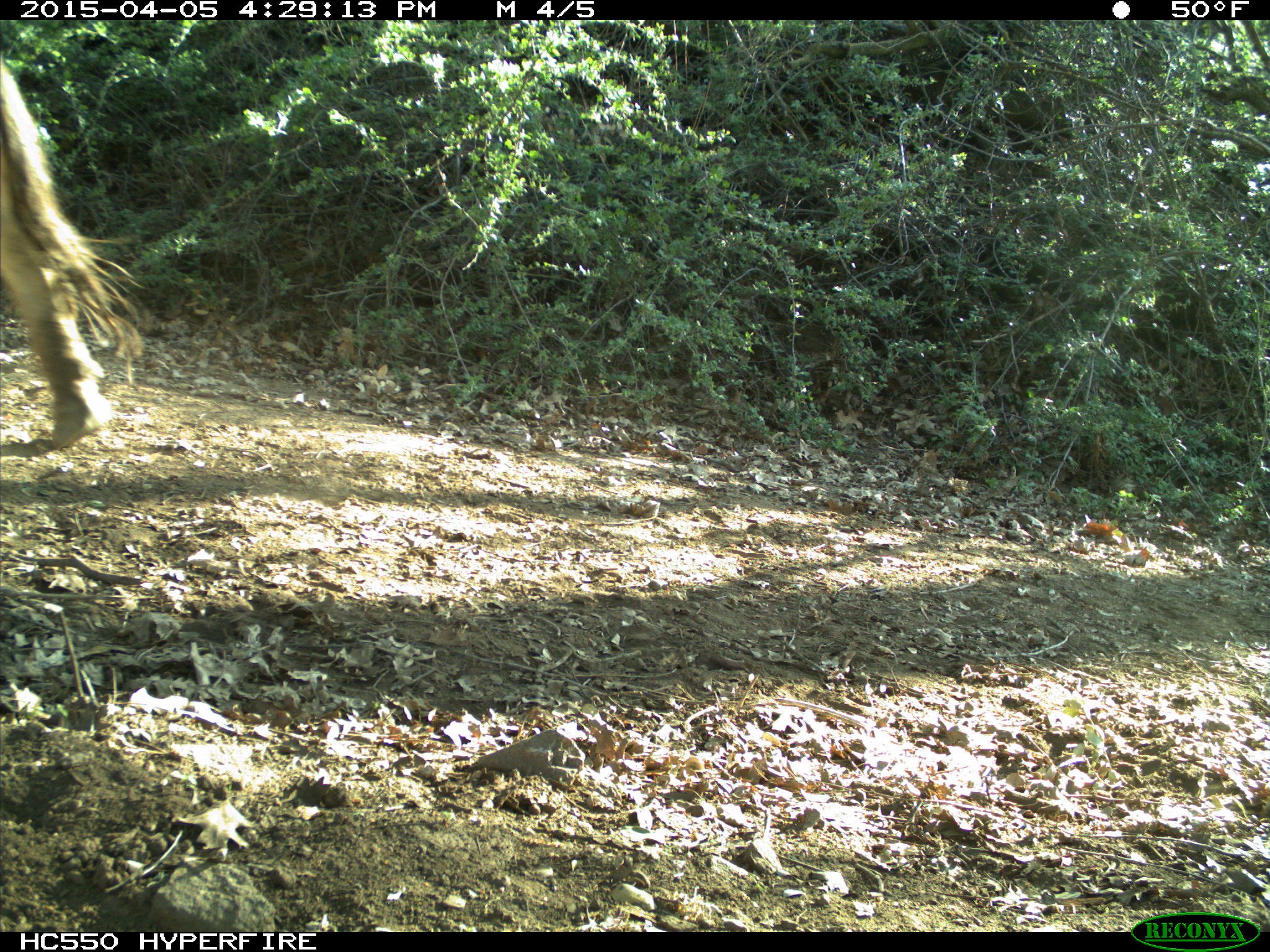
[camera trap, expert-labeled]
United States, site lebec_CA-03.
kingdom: Animalia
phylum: Chordata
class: Mammalia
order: Artiodactyla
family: Bovidae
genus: Bos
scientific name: Bos taurus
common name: domestic cow